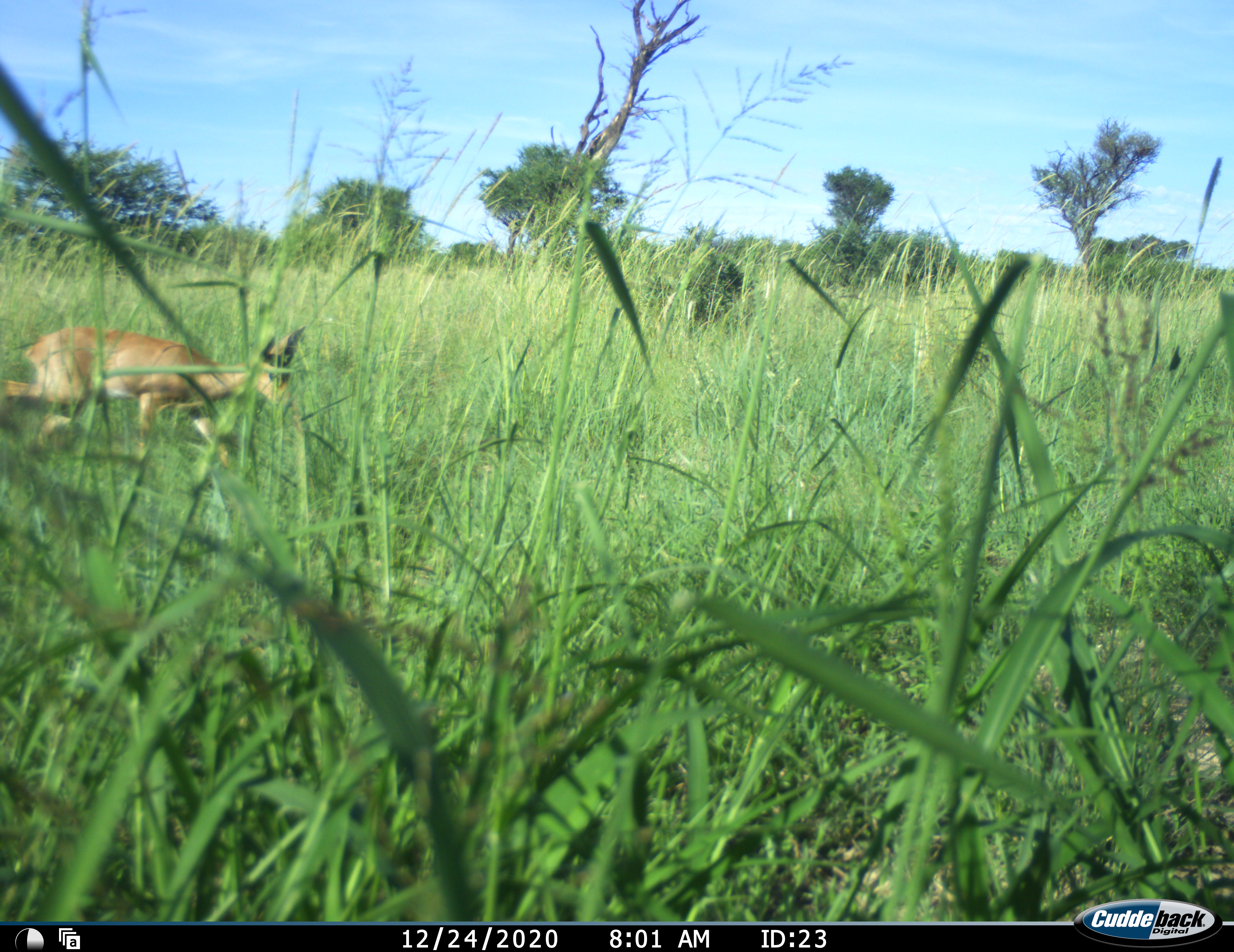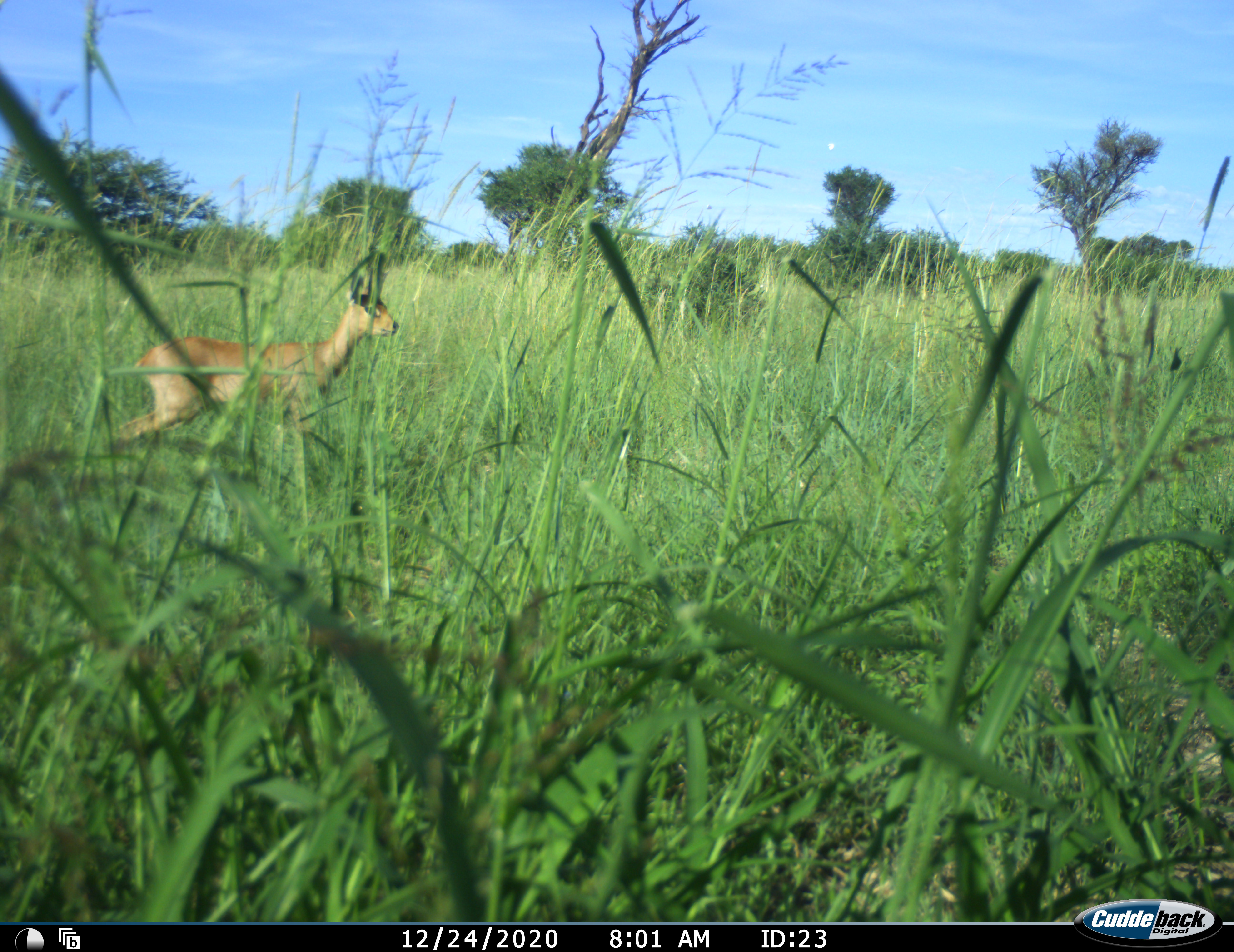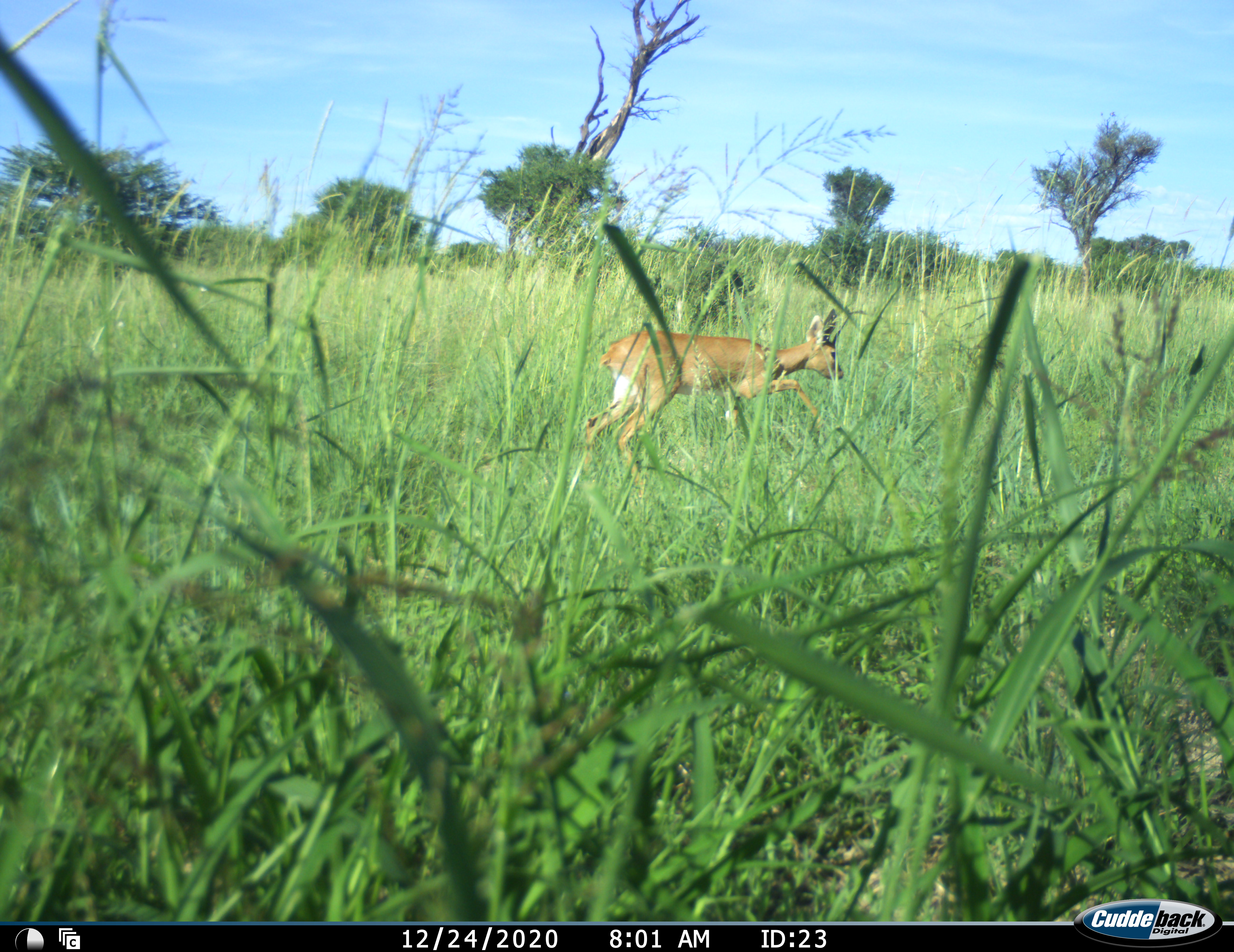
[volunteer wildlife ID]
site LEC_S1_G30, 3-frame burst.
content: unidentified animal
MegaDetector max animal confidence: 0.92